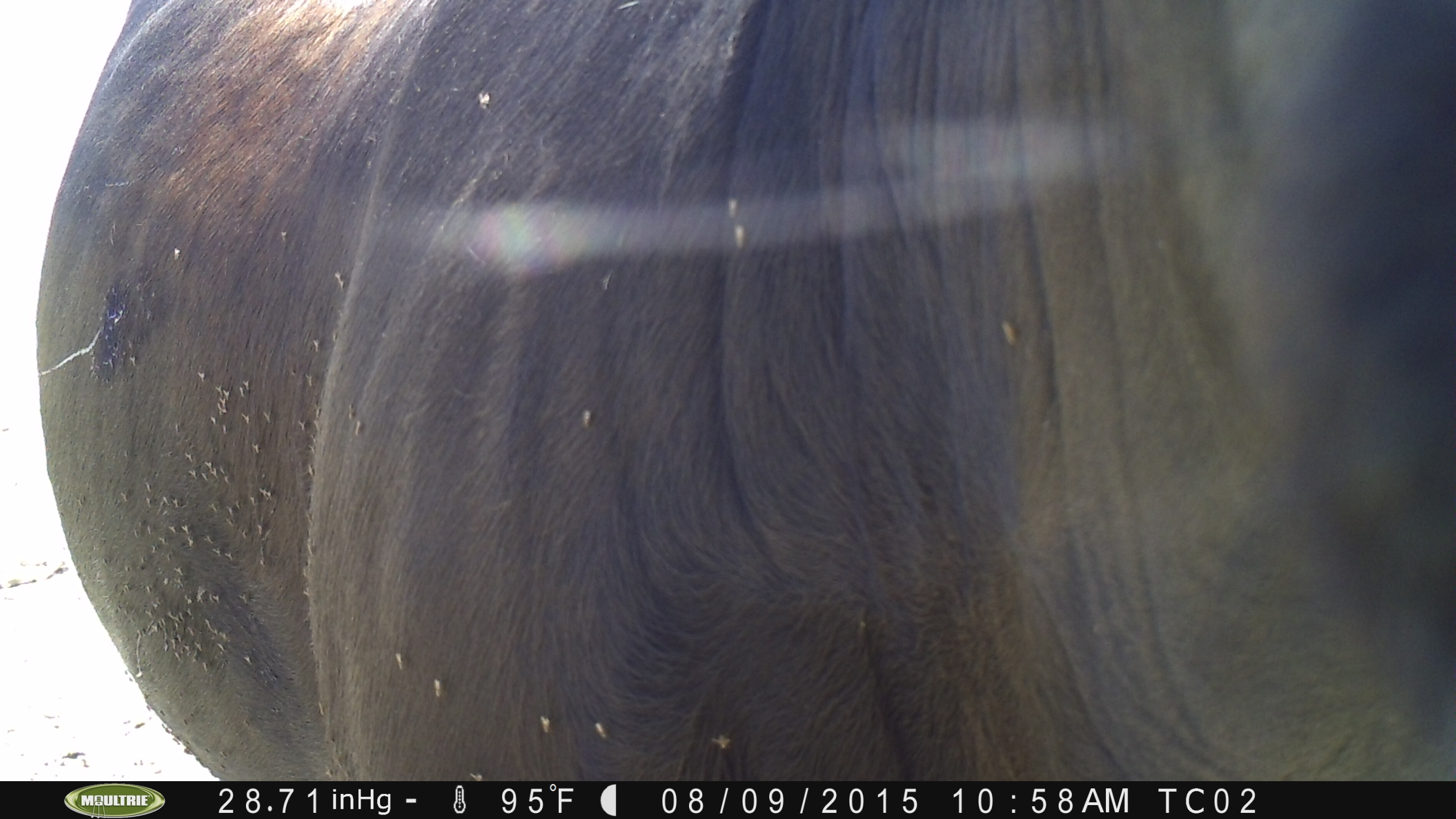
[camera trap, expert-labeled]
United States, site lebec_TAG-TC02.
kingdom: Animalia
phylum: Chordata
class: Mammalia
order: Artiodactyla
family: Bovidae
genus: Bos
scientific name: Bos taurus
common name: domestic cow